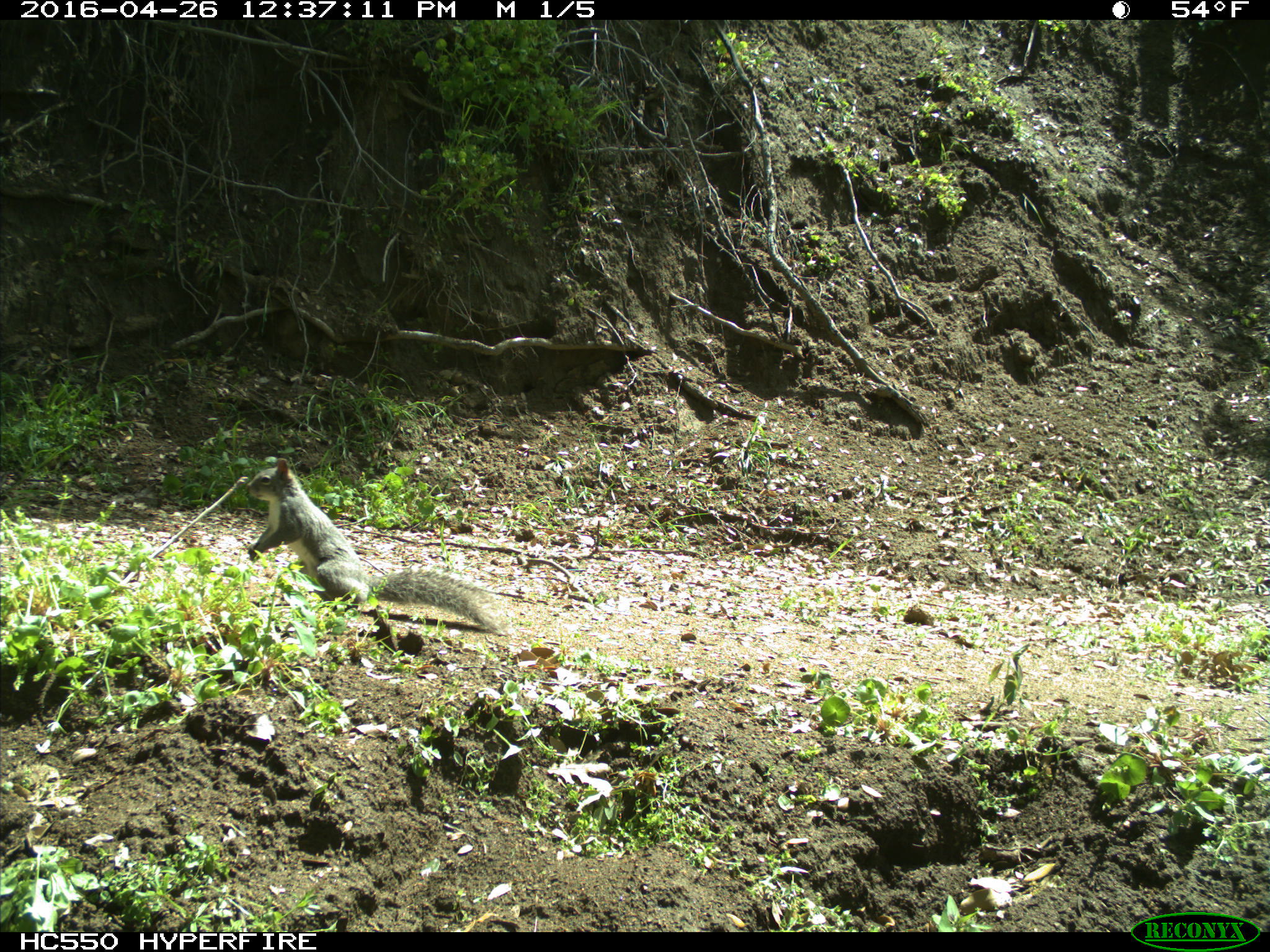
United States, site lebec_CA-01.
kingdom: Animalia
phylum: Chordata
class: Mammalia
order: Rodentia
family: Sciuridae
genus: Sciurus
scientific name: Sciurus carolinensis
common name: eastern gray squirrel